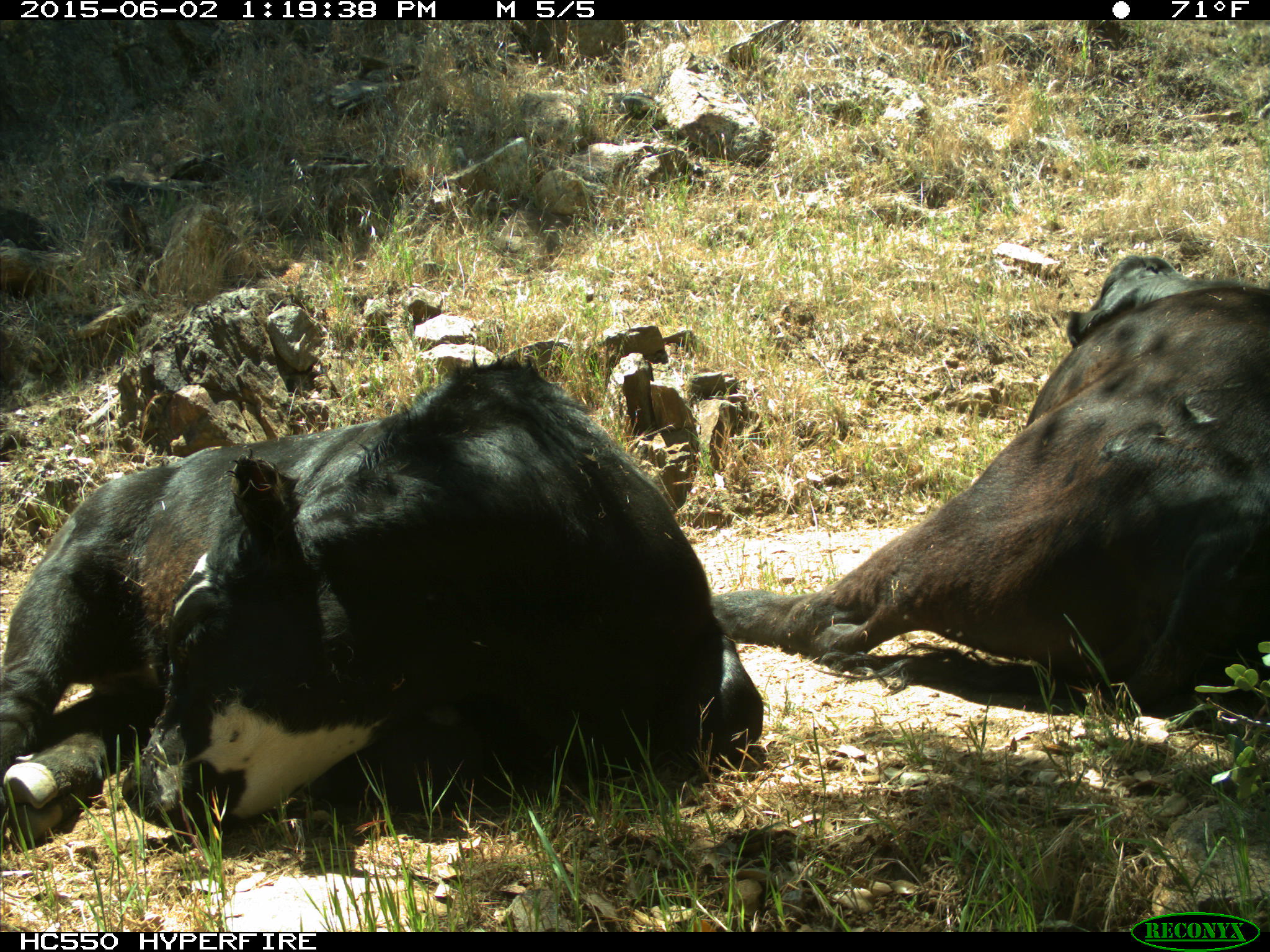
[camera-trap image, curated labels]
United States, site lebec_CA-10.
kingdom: Animalia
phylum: Chordata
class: Mammalia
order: Artiodactyla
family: Bovidae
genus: Bos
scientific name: Bos taurus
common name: domestic cow